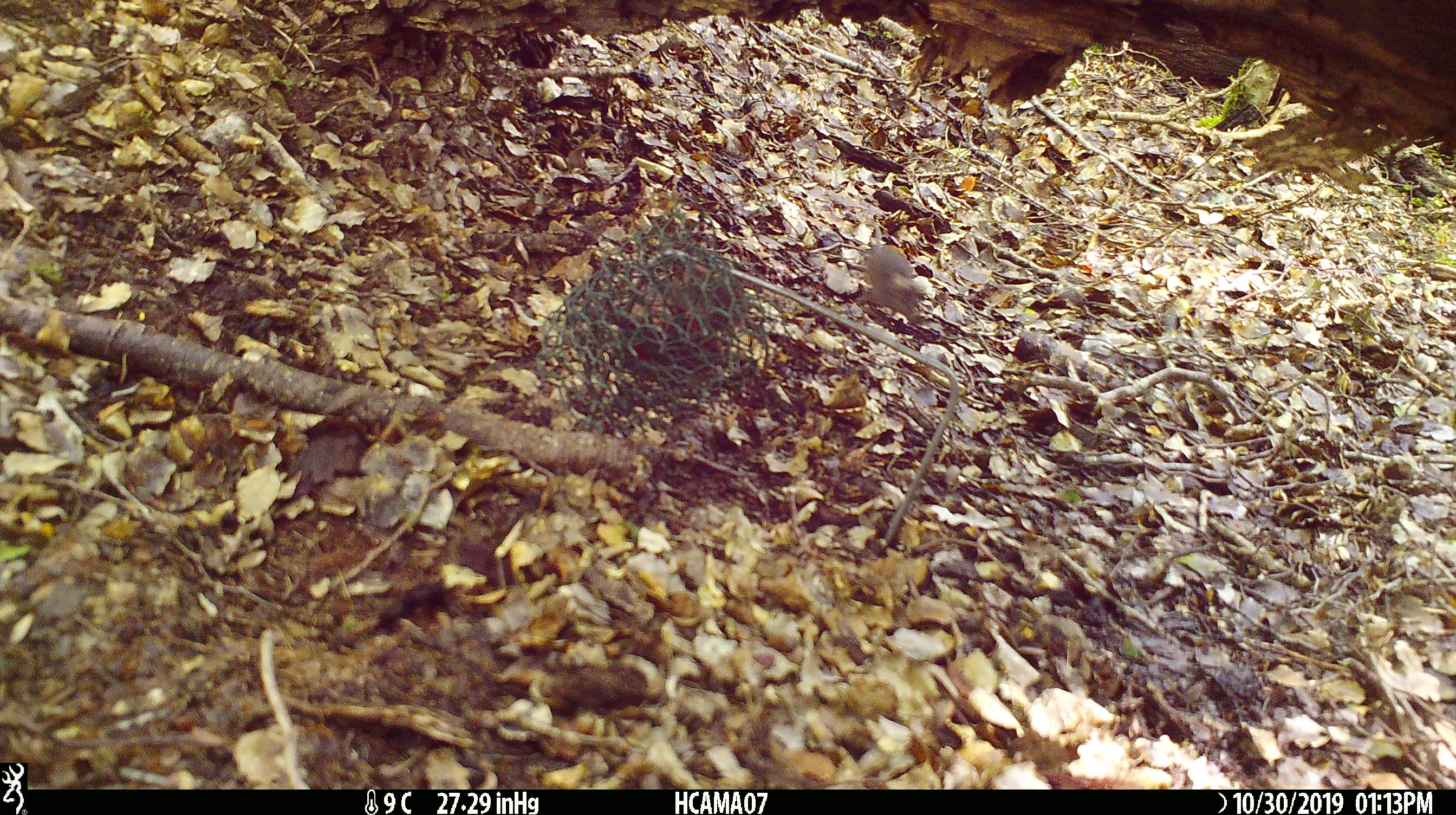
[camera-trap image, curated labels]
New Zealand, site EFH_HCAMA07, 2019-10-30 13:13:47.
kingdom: Animalia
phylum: Chordata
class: Mammalia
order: Rodentia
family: Muridae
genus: Mus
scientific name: Mus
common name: mouse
Mouse (Mus).